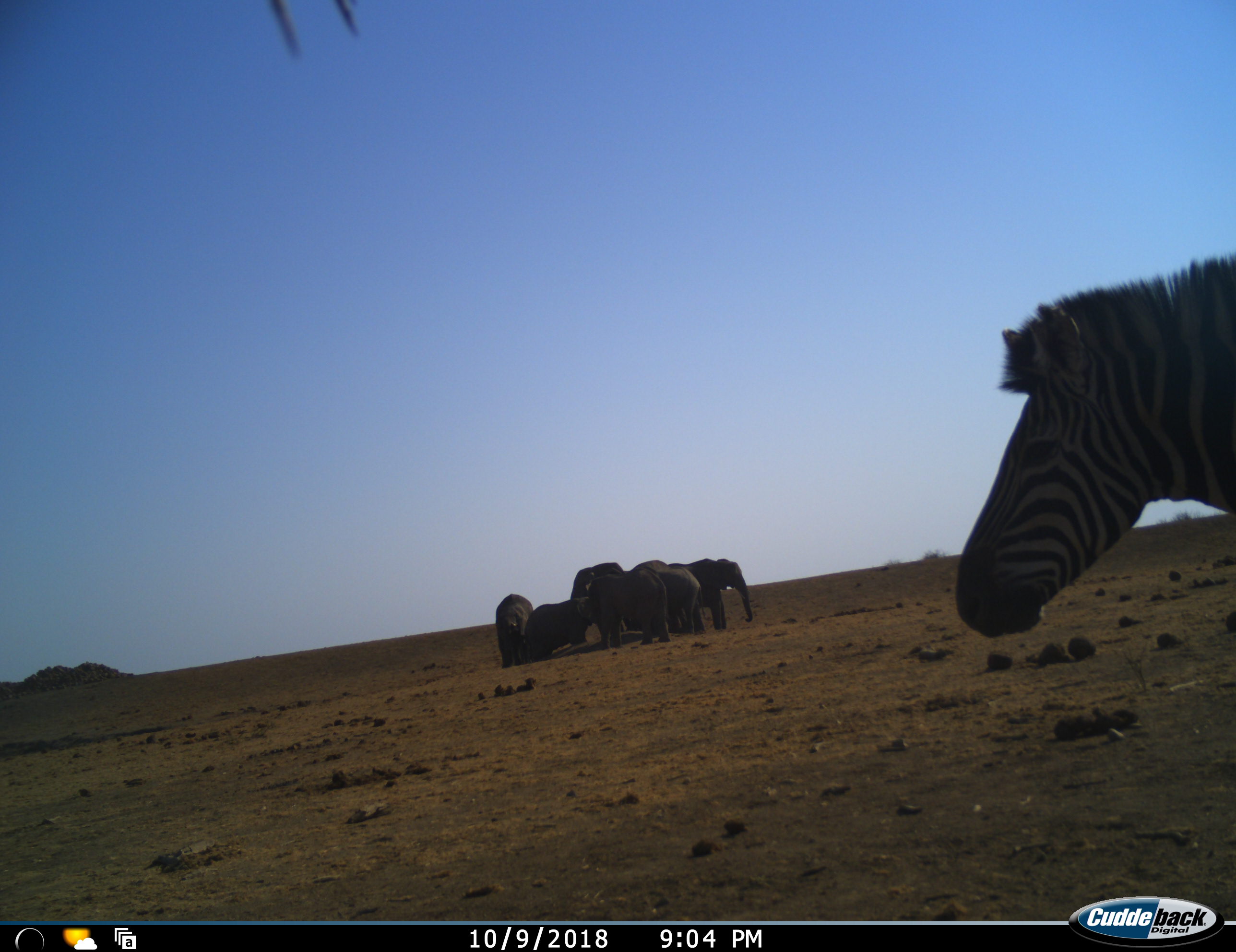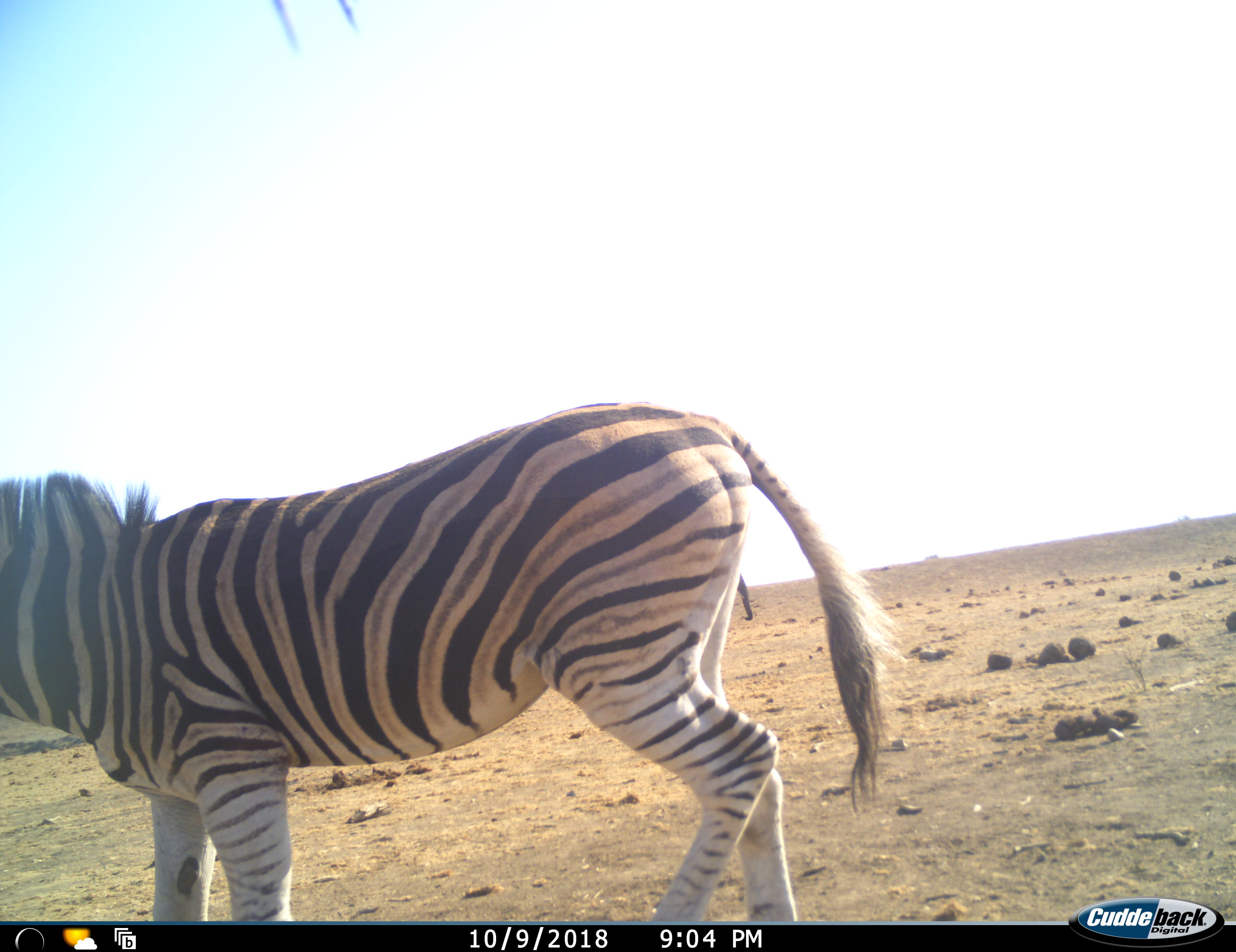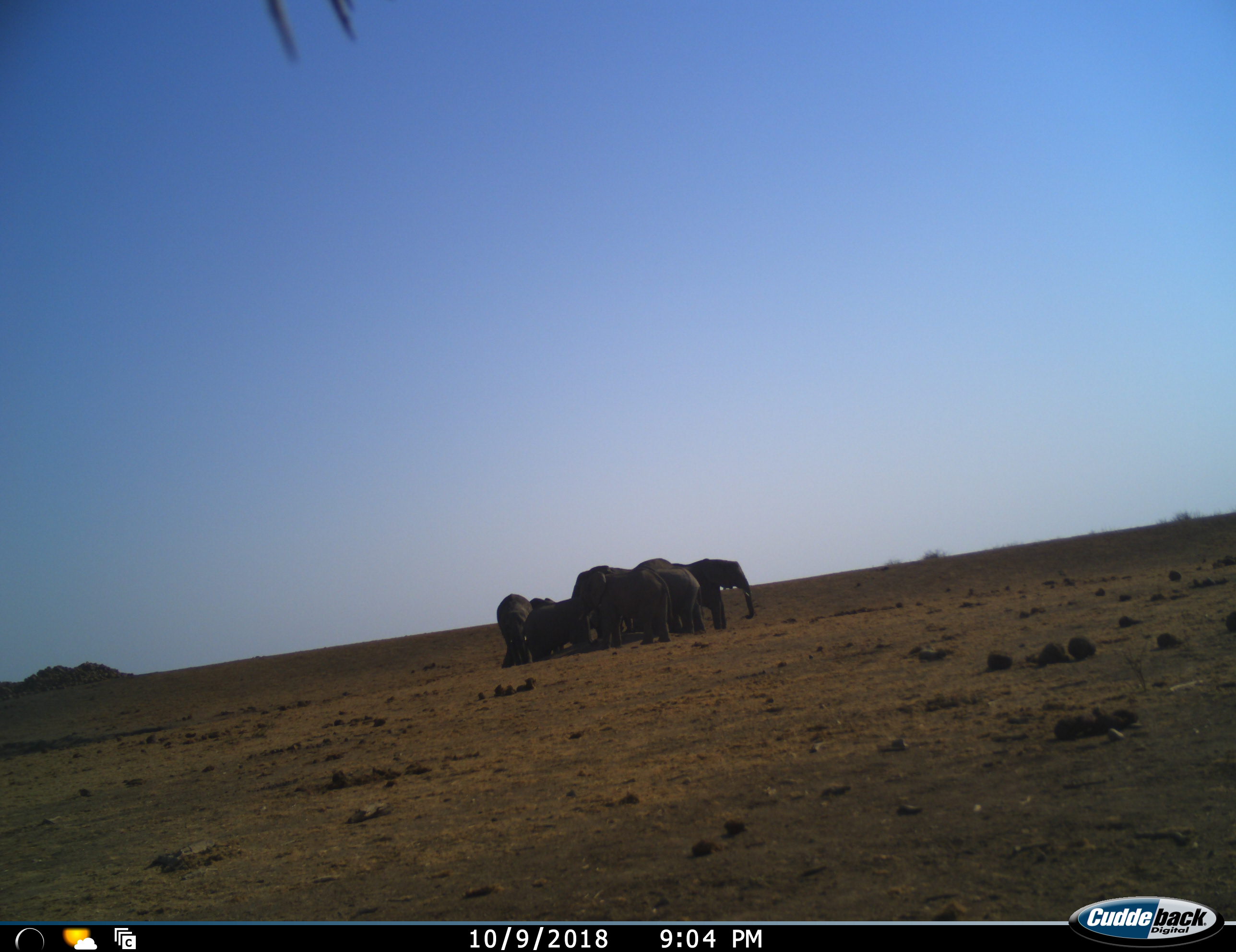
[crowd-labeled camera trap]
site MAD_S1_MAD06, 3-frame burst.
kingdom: Animalia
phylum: Chordata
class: Mammalia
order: Proboscidea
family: Elephantidae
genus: Loxodonta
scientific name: Loxodonta africana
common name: african bush elephant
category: elephant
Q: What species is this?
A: Elephant (african bush elephant) (Loxodonta africana).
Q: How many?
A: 6.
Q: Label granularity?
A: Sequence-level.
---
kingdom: Animalia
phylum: Chordata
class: Mammalia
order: Perissodactyla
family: Equidae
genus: Equus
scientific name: Equus quagga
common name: plains zebra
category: zebraplains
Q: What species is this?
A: Zebraplains (plains zebra) (Equus quagga).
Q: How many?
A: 1.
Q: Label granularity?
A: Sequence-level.